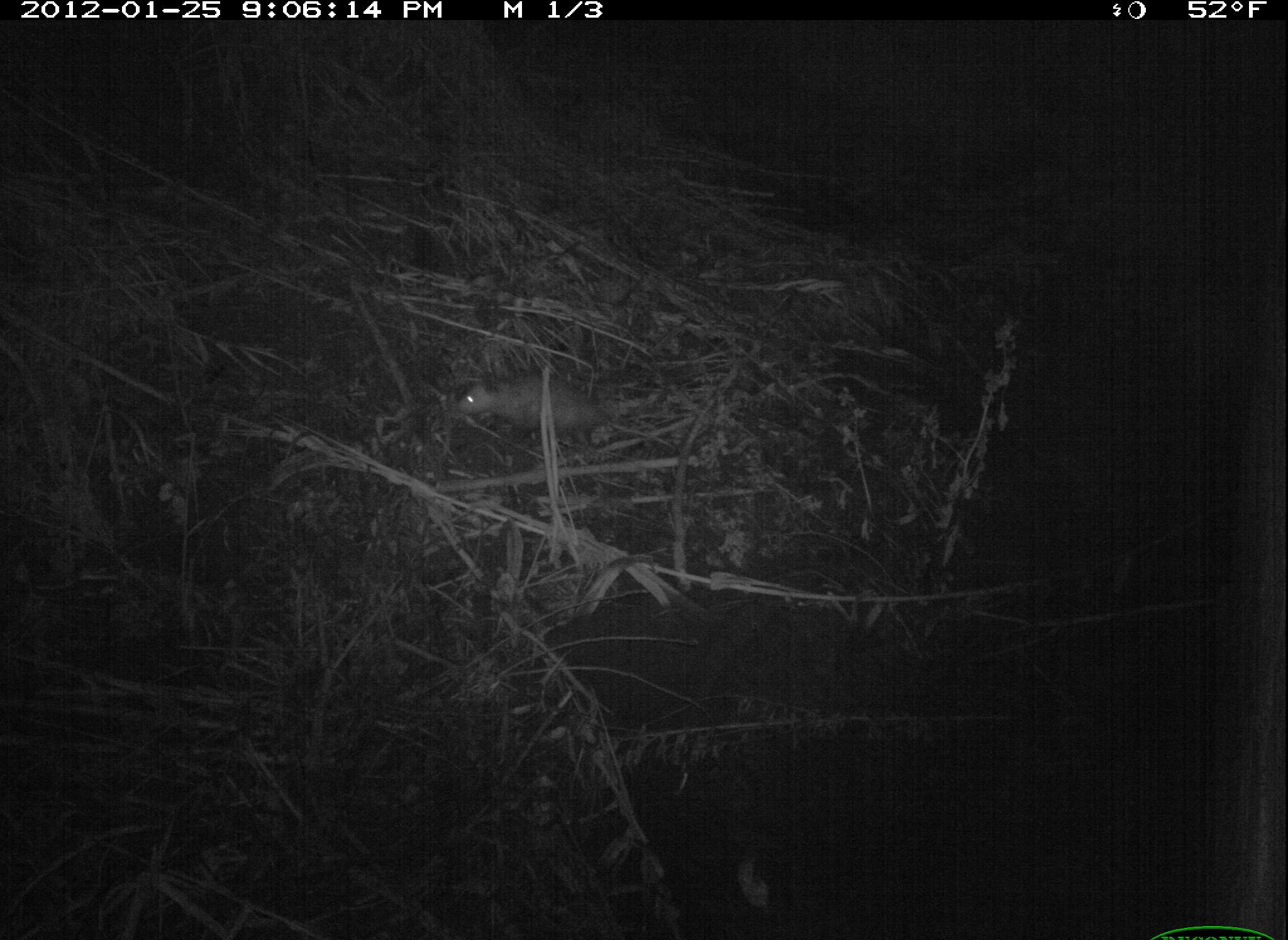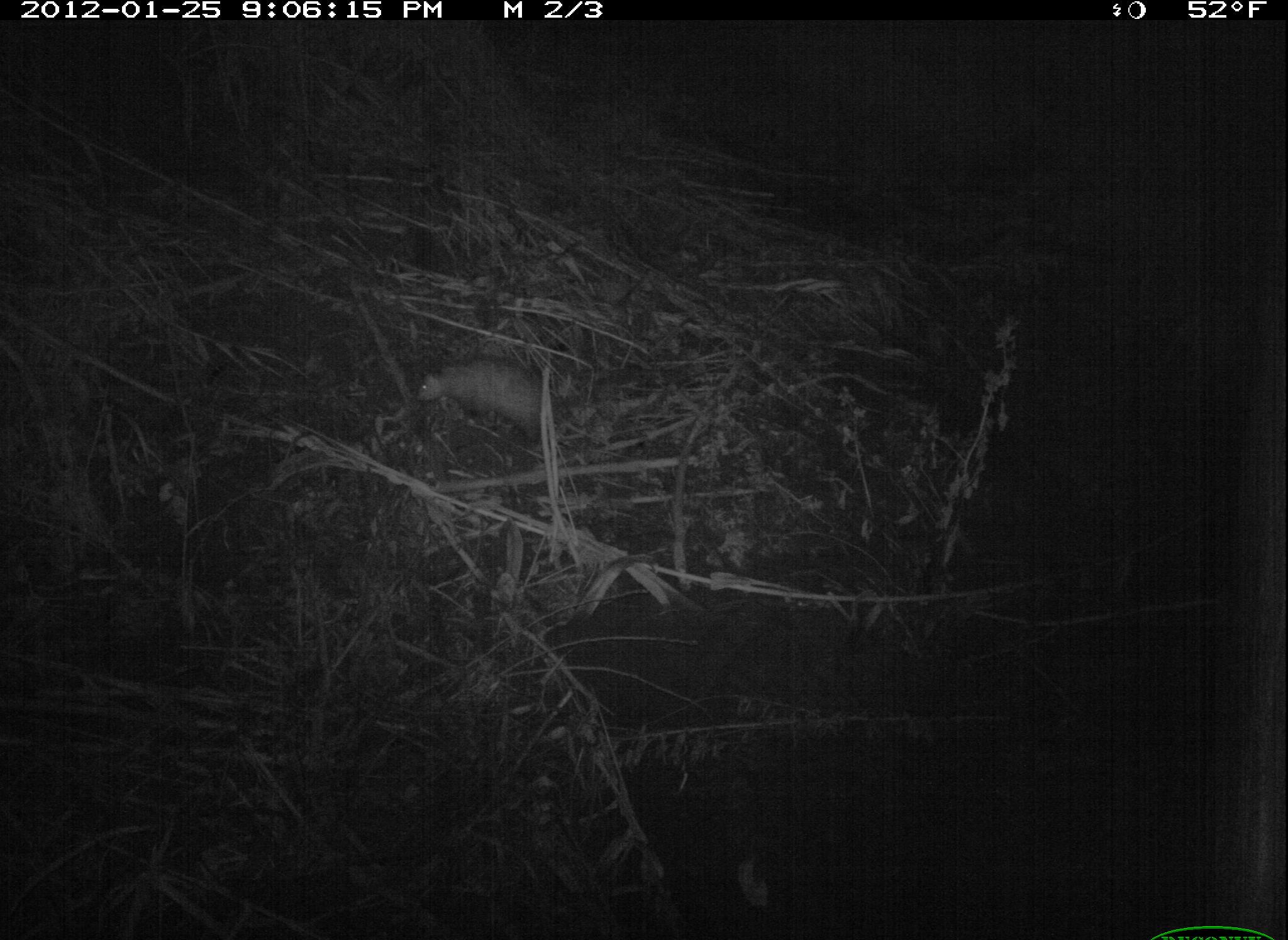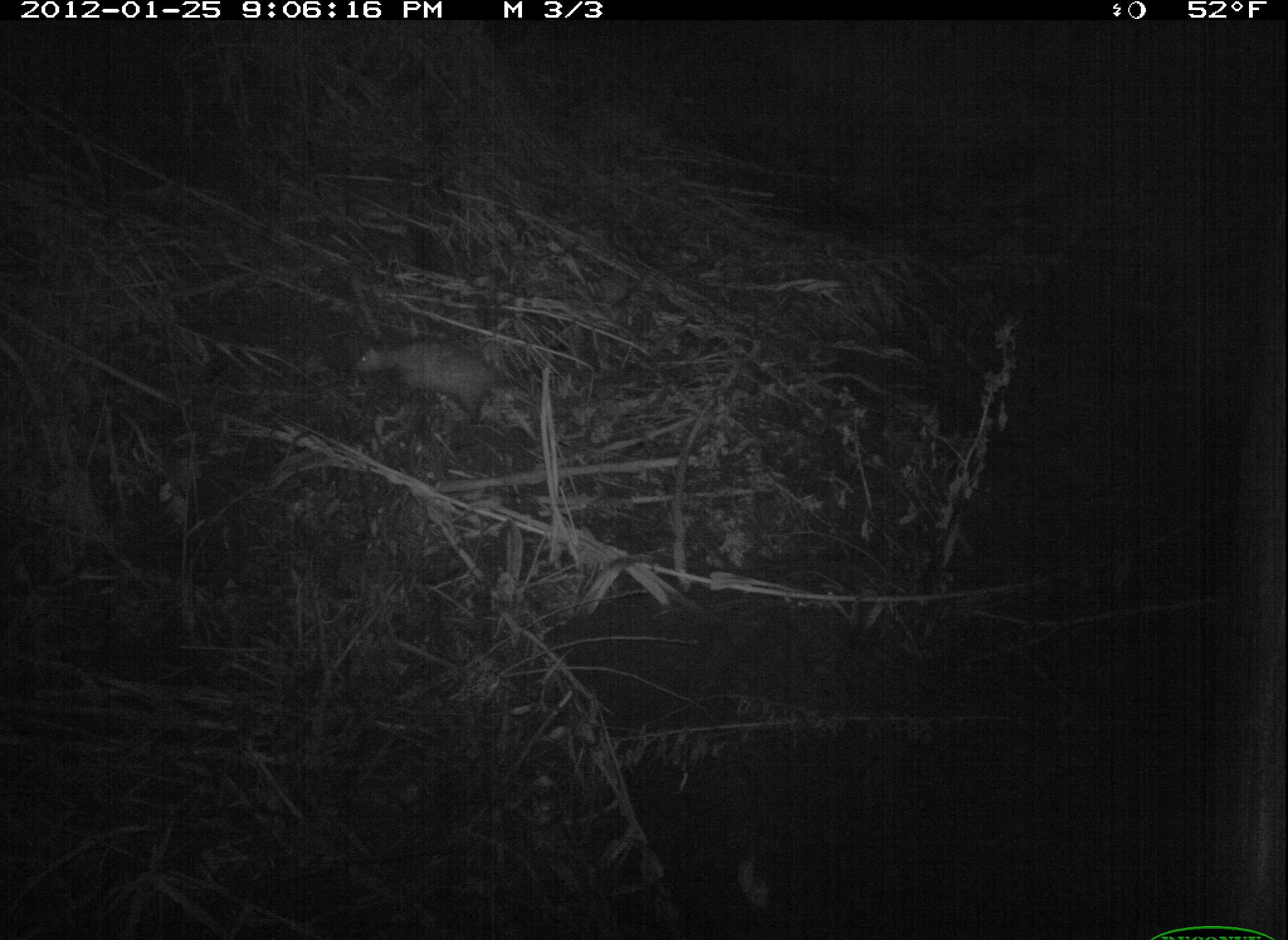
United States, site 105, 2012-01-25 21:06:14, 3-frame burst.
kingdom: Animalia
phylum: Chordata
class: Mammalia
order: Didelphimorphia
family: Didelphidae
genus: Didelphis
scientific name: Didelphis virginiana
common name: virginia opossum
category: opossum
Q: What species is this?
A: Opossum (virginia opossum) (Didelphis virginiana).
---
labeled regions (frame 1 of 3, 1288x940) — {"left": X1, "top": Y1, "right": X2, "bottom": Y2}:
opossum: {"left": 444, "top": 366, "right": 641, "bottom": 451}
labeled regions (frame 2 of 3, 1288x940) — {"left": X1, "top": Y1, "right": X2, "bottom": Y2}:
opossum: {"left": 404, "top": 343, "right": 617, "bottom": 462}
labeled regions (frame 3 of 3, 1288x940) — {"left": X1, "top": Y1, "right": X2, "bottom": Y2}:
opossum: {"left": 341, "top": 324, "right": 564, "bottom": 438}